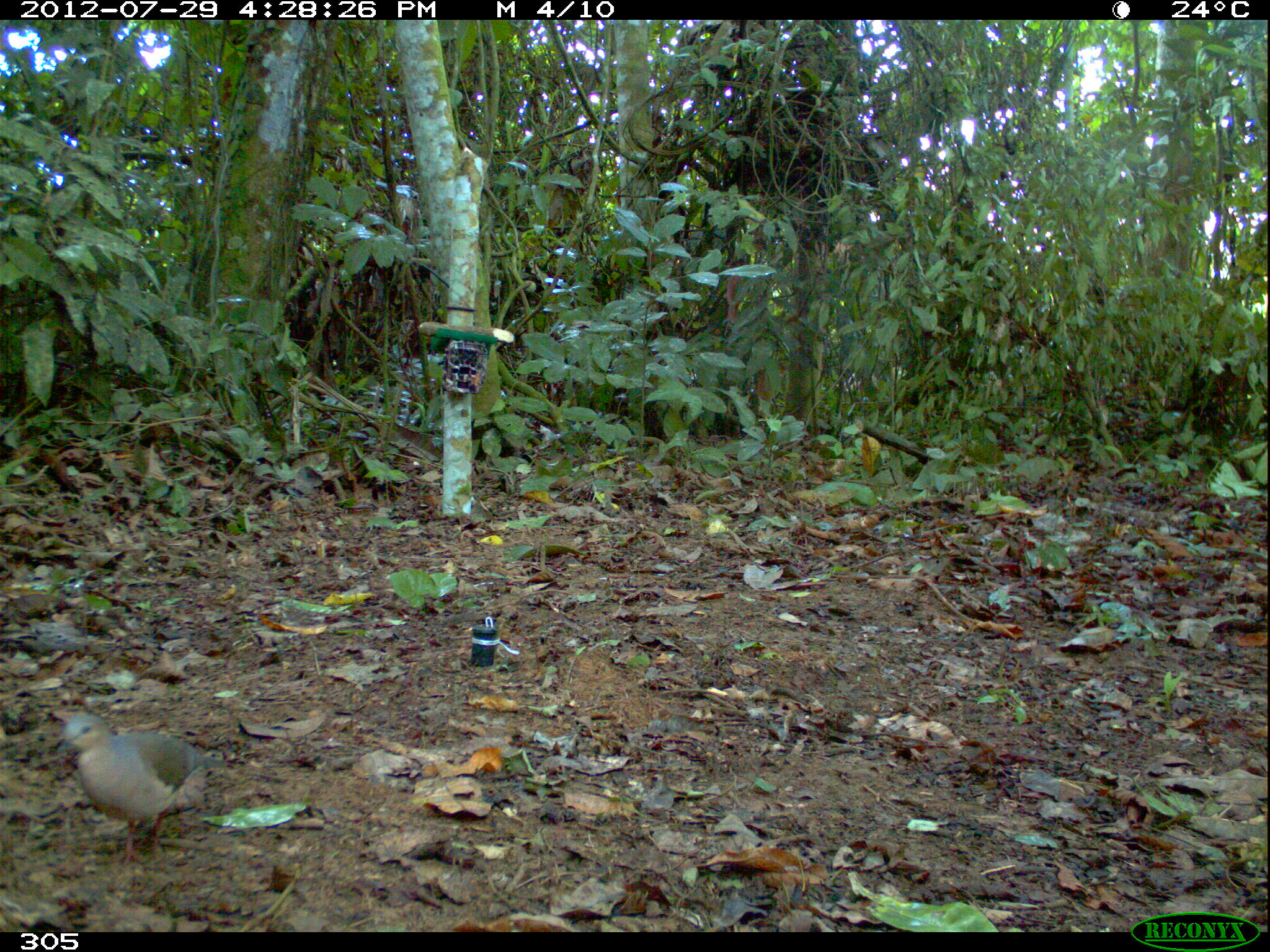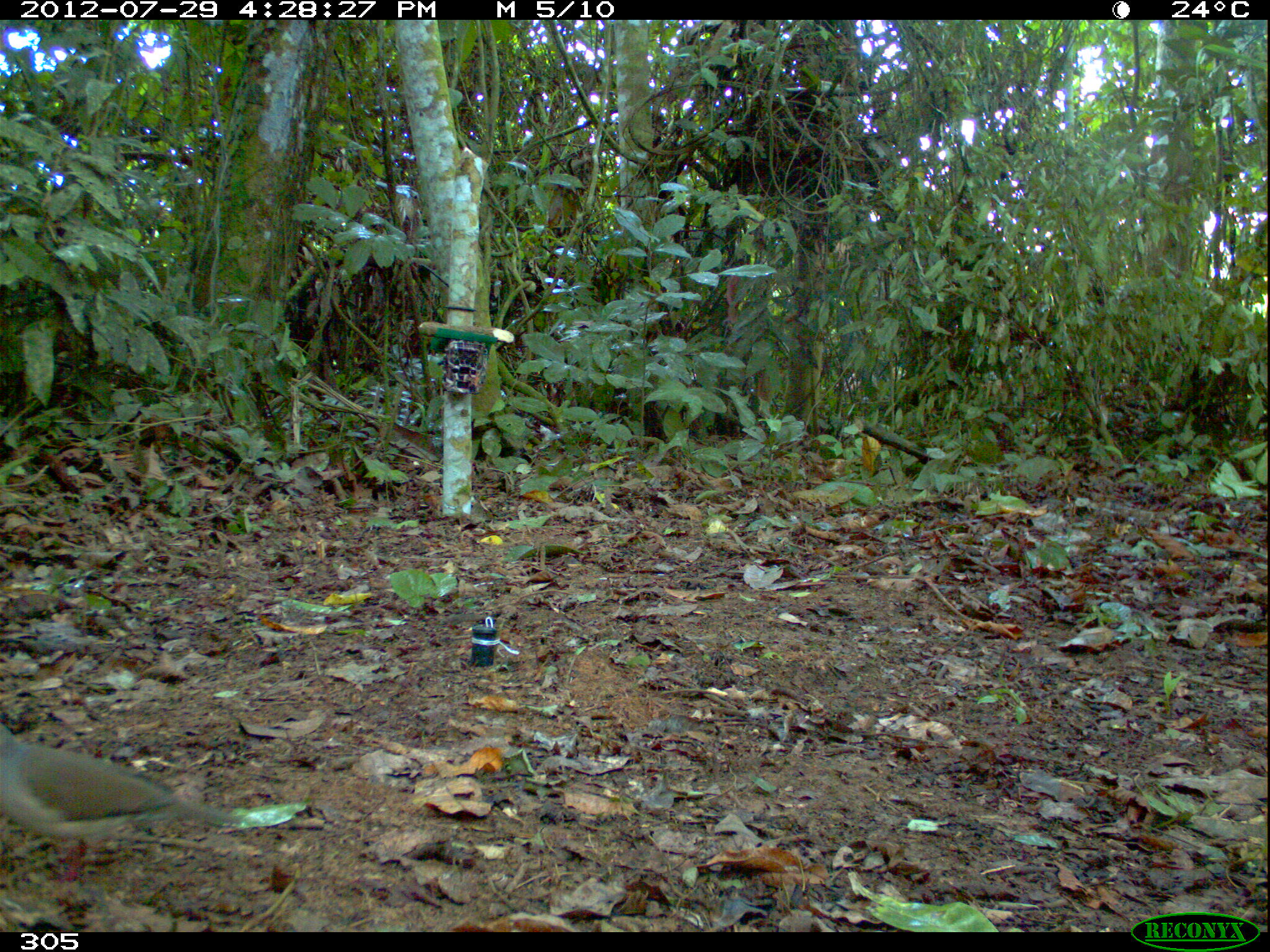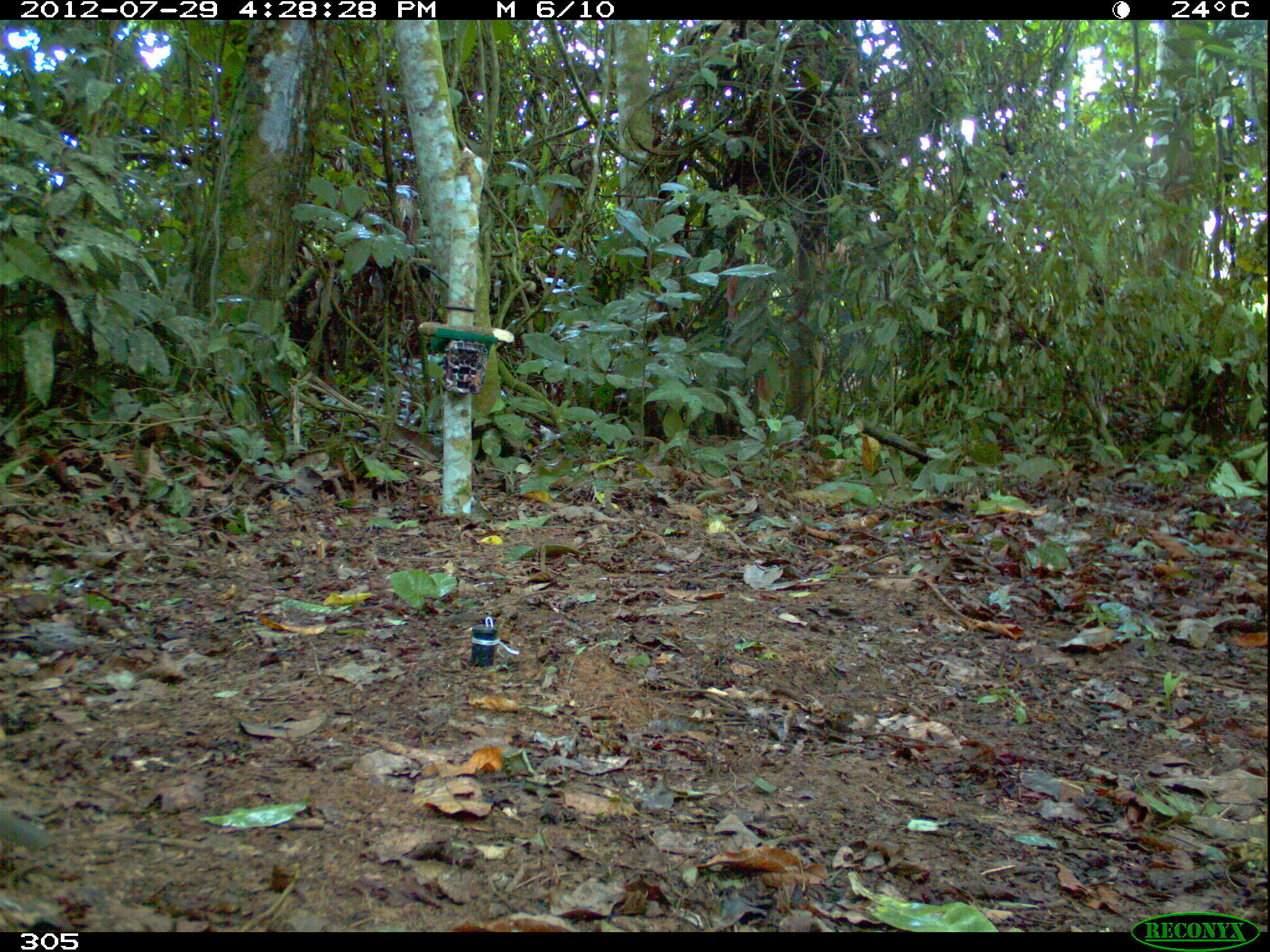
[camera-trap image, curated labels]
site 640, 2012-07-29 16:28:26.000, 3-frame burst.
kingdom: Animalia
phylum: Chordata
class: Aves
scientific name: Aves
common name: bird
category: unknown bird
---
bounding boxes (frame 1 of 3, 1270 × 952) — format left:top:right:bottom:
unknown bird: 53:709:228:867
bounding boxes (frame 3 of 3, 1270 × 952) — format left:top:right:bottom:
unknown bird: 0:800:51:852